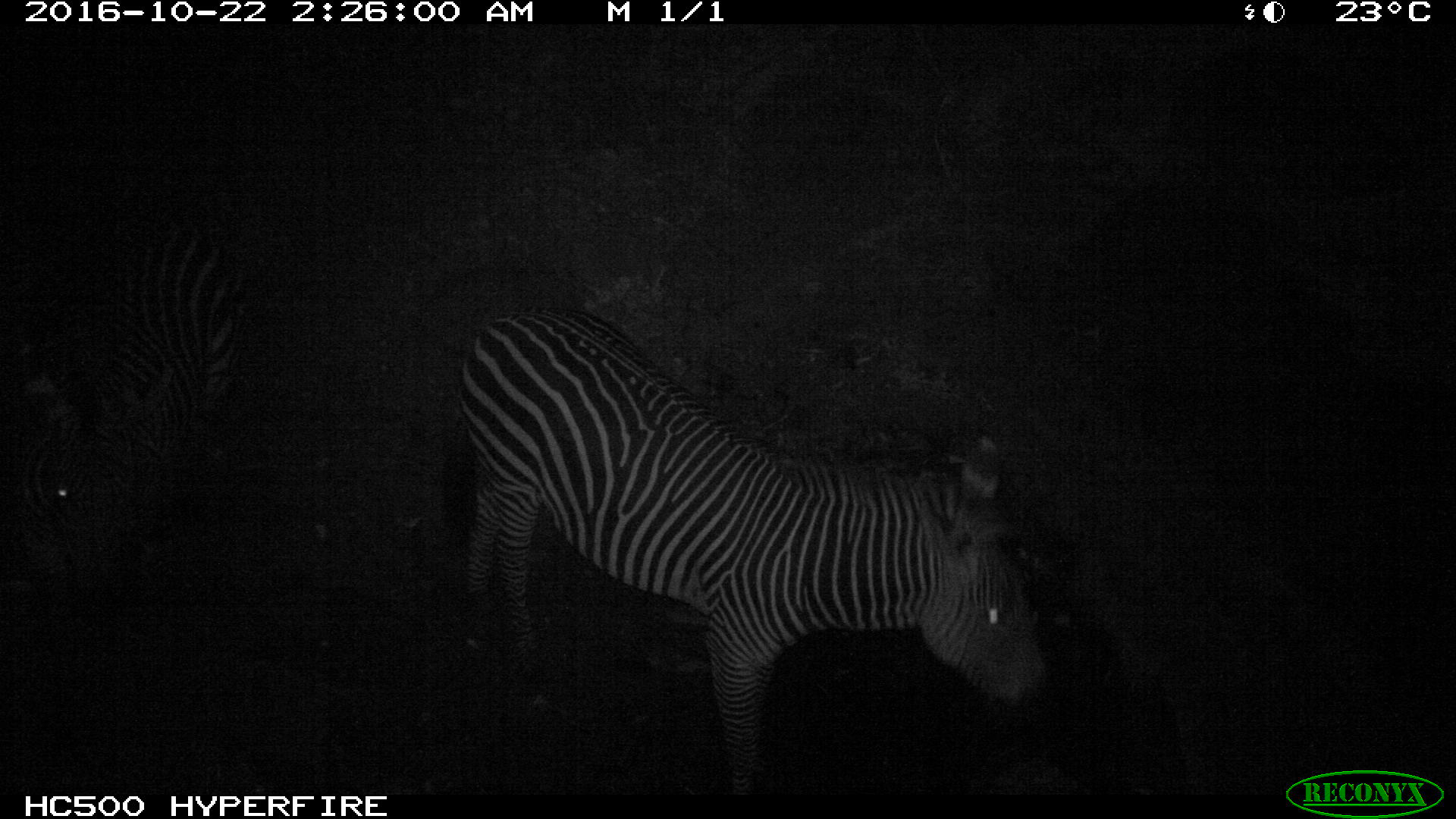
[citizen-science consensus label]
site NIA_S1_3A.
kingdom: Animalia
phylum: Chordata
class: Mammalia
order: Perissodactyla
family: Equidae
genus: Equus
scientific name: Equus quagga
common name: plains zebra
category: zebraplains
Zebraplains (plains zebra) (Equus quagga), count 1. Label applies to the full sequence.